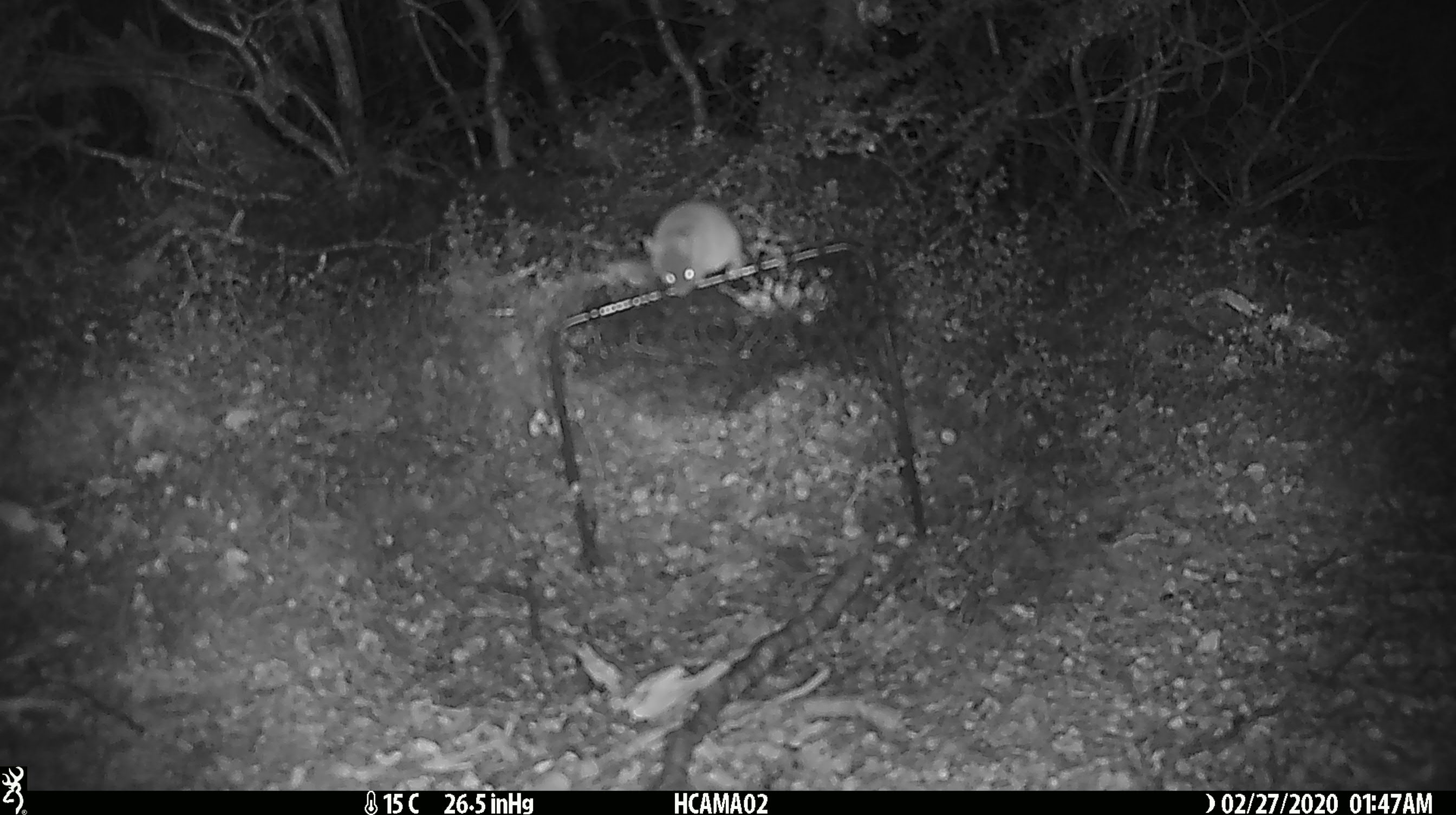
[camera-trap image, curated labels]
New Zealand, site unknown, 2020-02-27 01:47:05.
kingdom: Animalia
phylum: Chordata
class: Mammalia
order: Rodentia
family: Muridae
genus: Mus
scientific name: Mus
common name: mouse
Mouse (Mus).